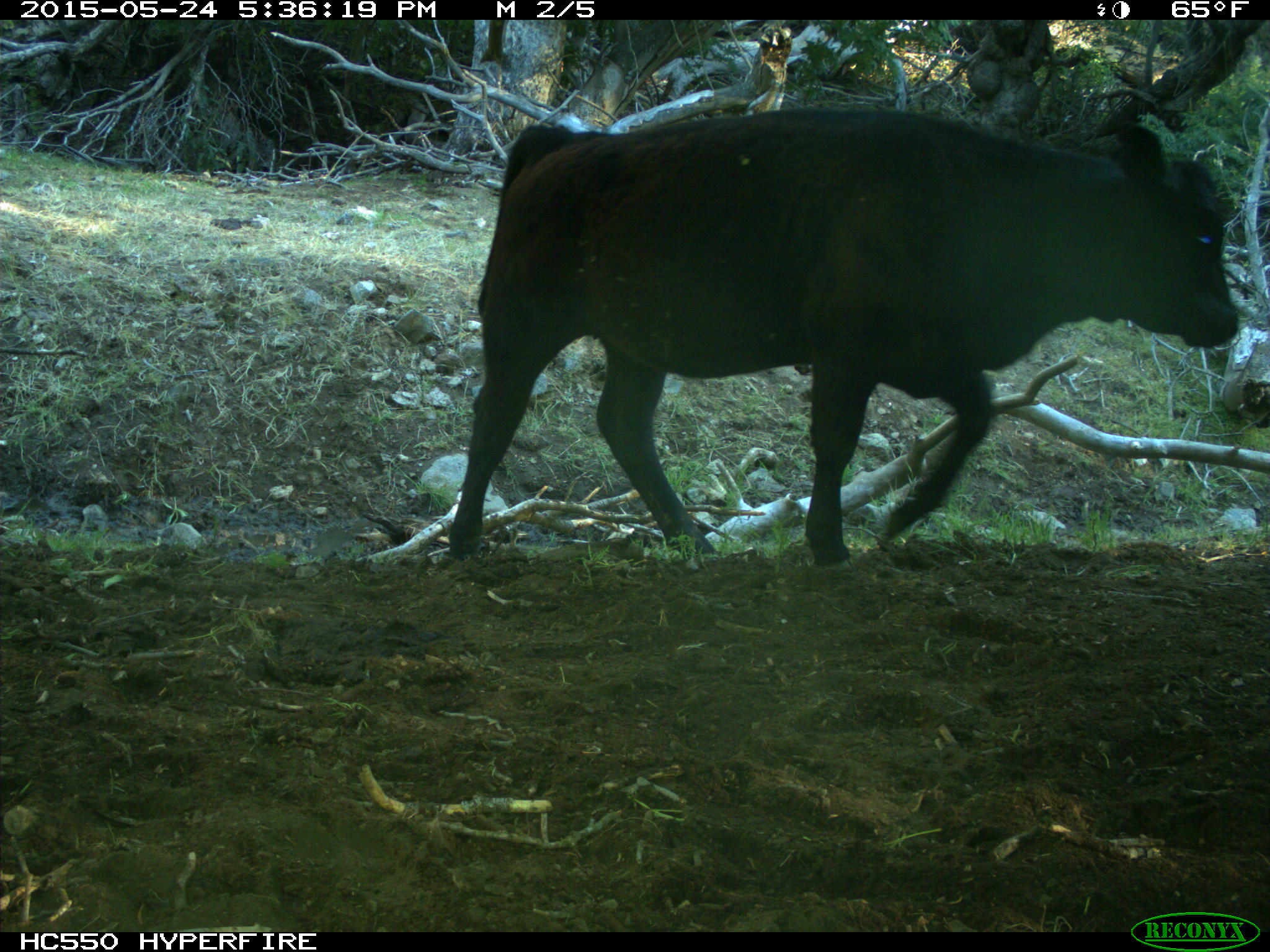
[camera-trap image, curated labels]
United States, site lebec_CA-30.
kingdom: Animalia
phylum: Chordata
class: Mammalia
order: Artiodactyla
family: Bovidae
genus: Bos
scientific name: Bos taurus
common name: domestic cow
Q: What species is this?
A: Bos taurus (domestic cow).